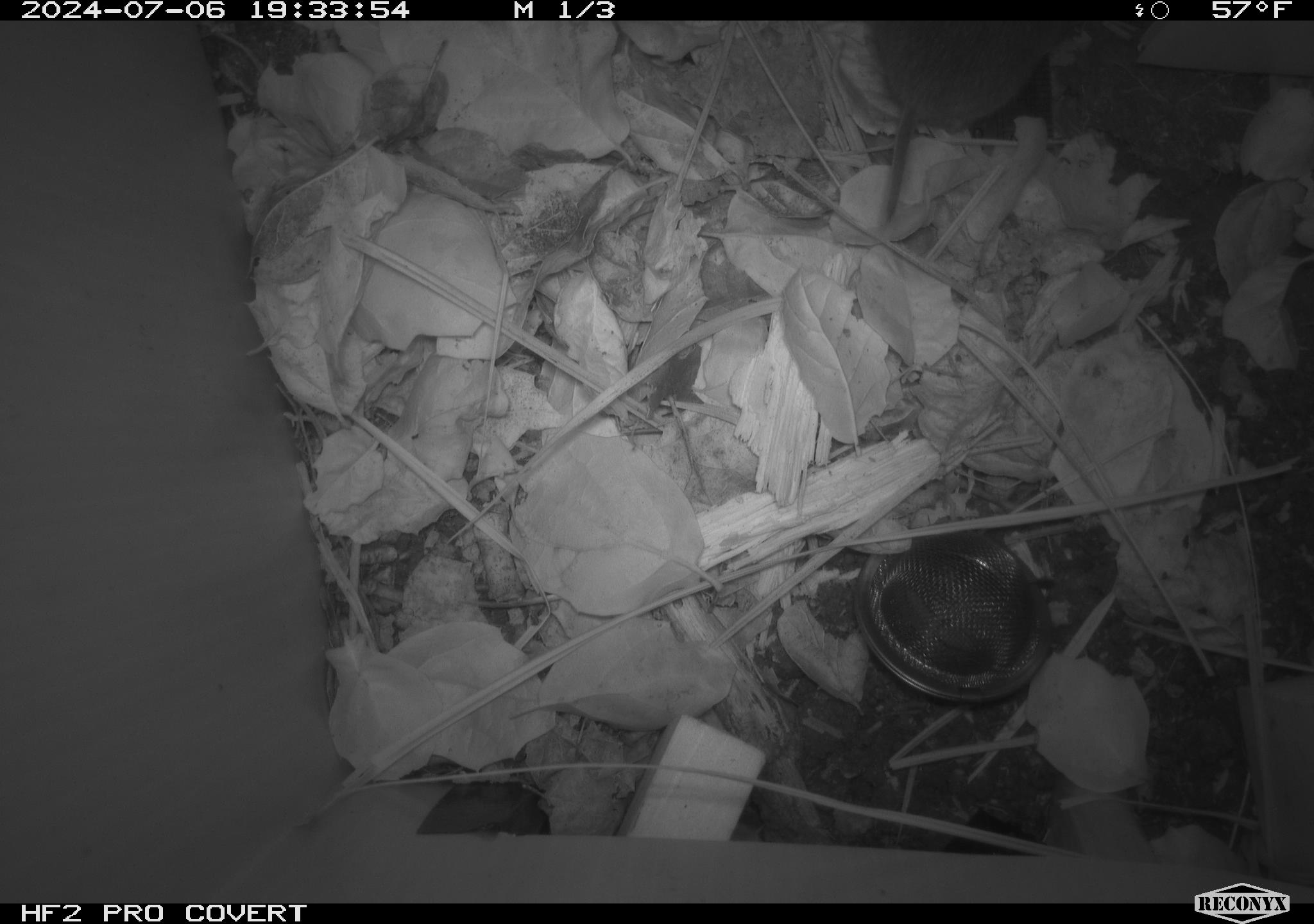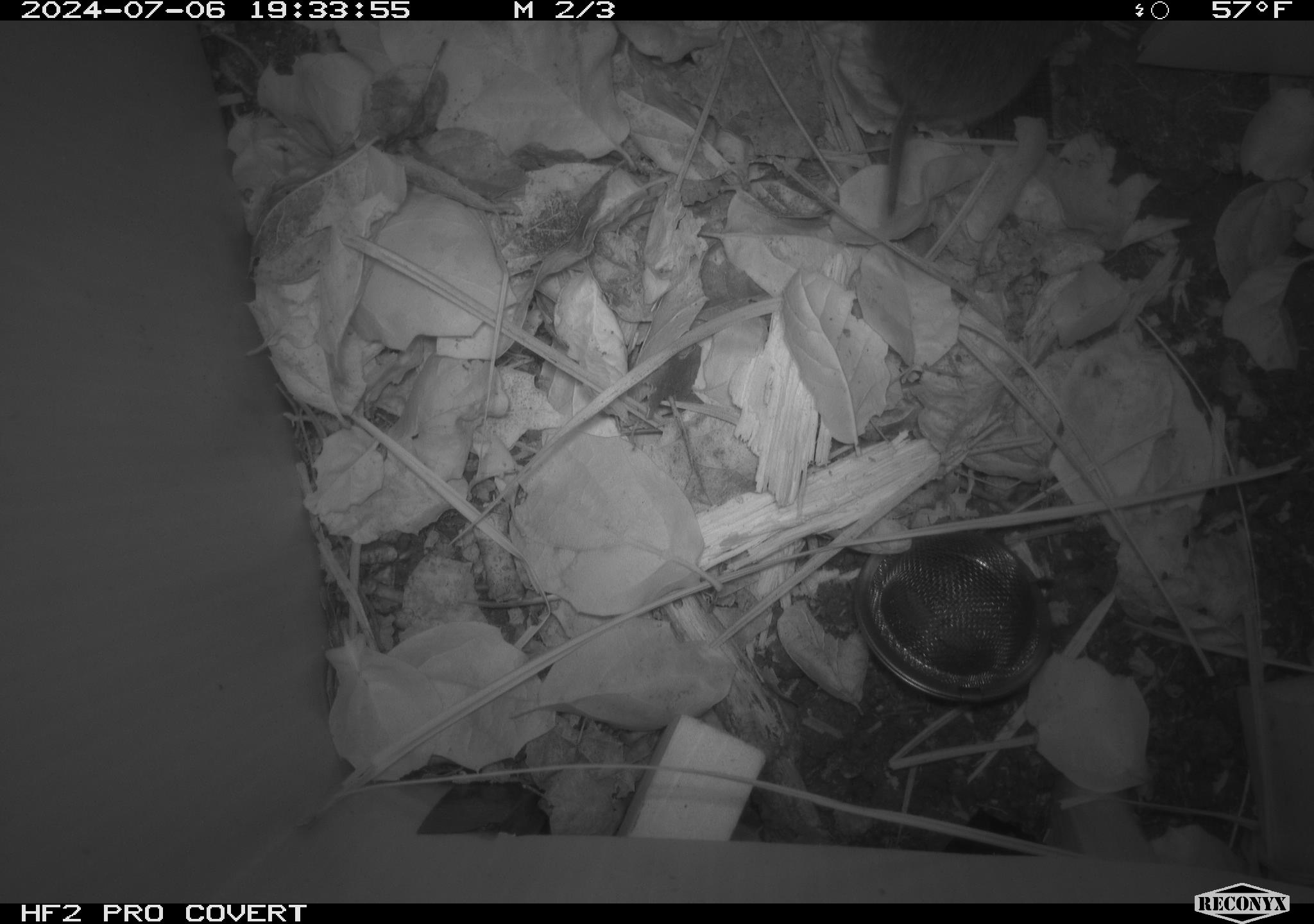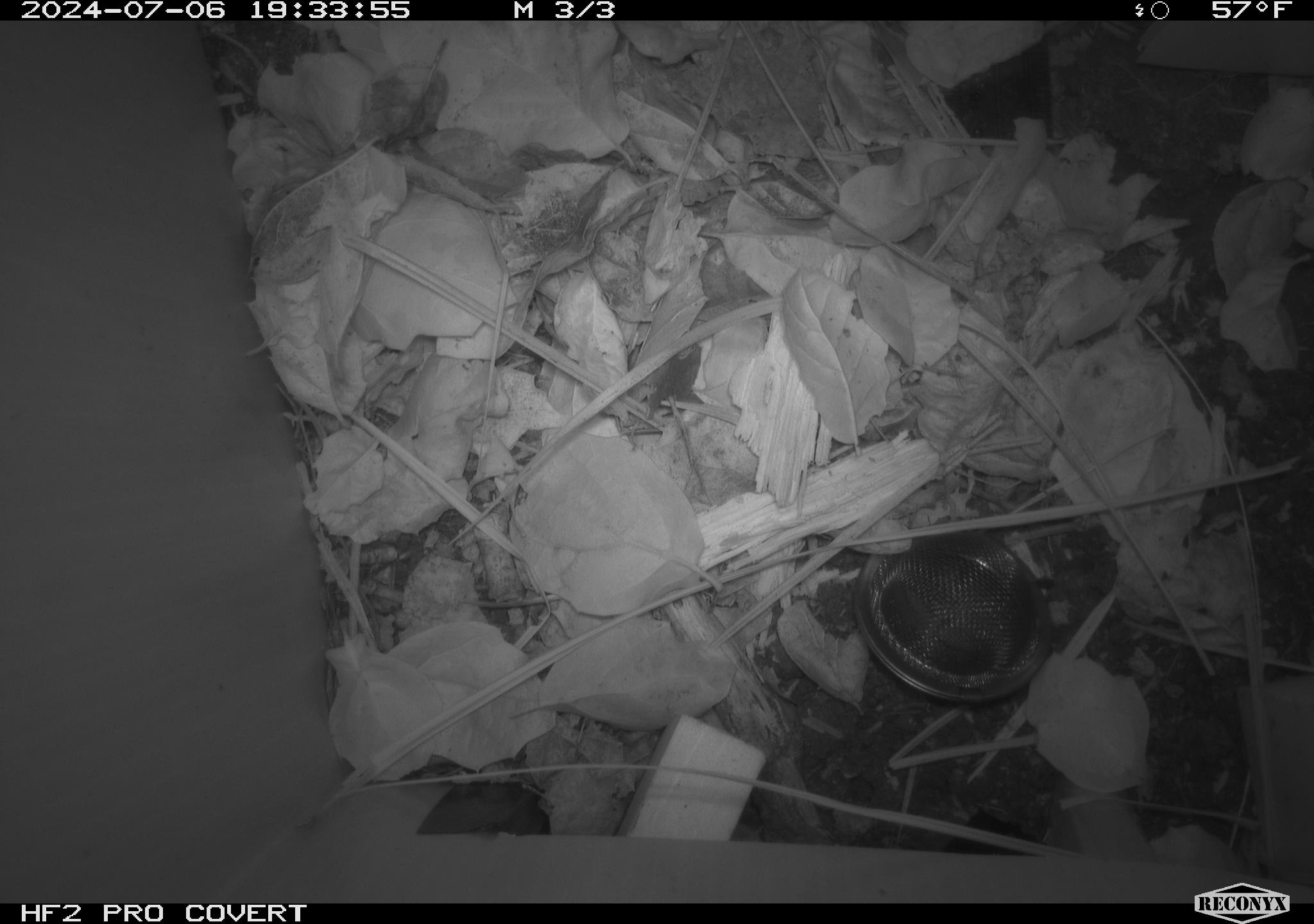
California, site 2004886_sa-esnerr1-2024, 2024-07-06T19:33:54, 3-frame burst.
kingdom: Animalia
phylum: Chordata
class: Mammalia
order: Rodentia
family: Cricetidae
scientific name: Cricetidae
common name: hamsters, voles, lemmings, and allies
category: cricetidae family